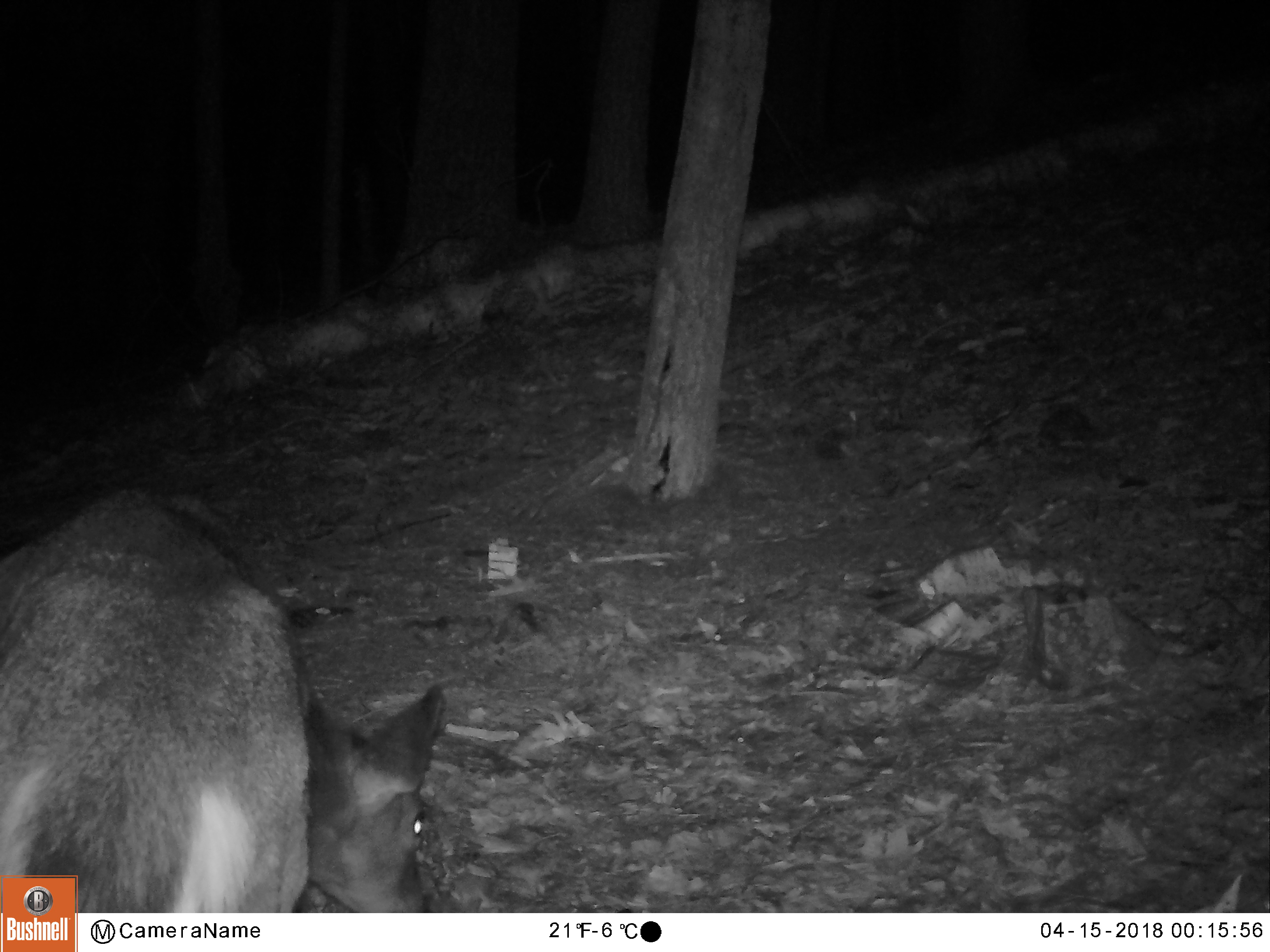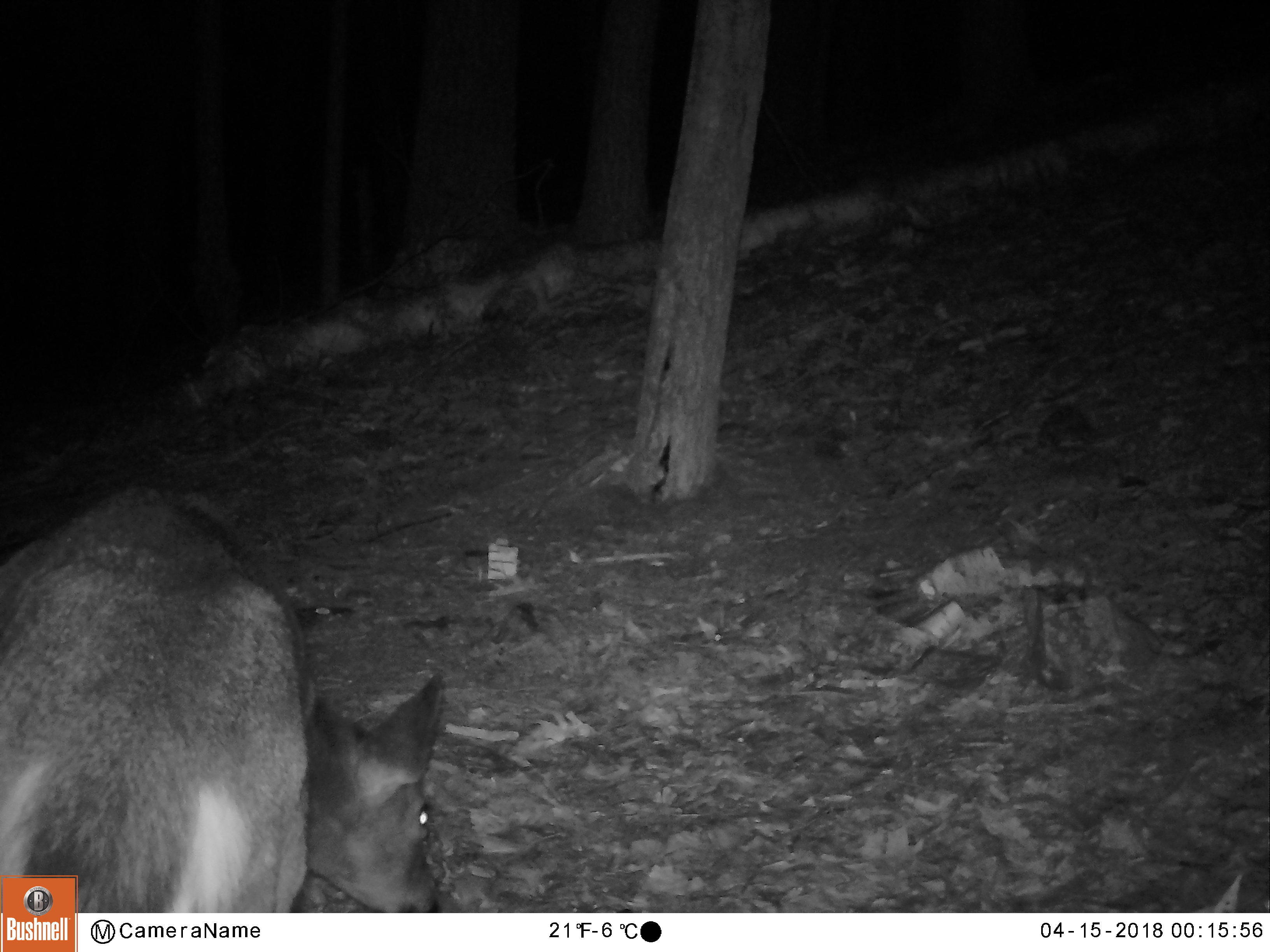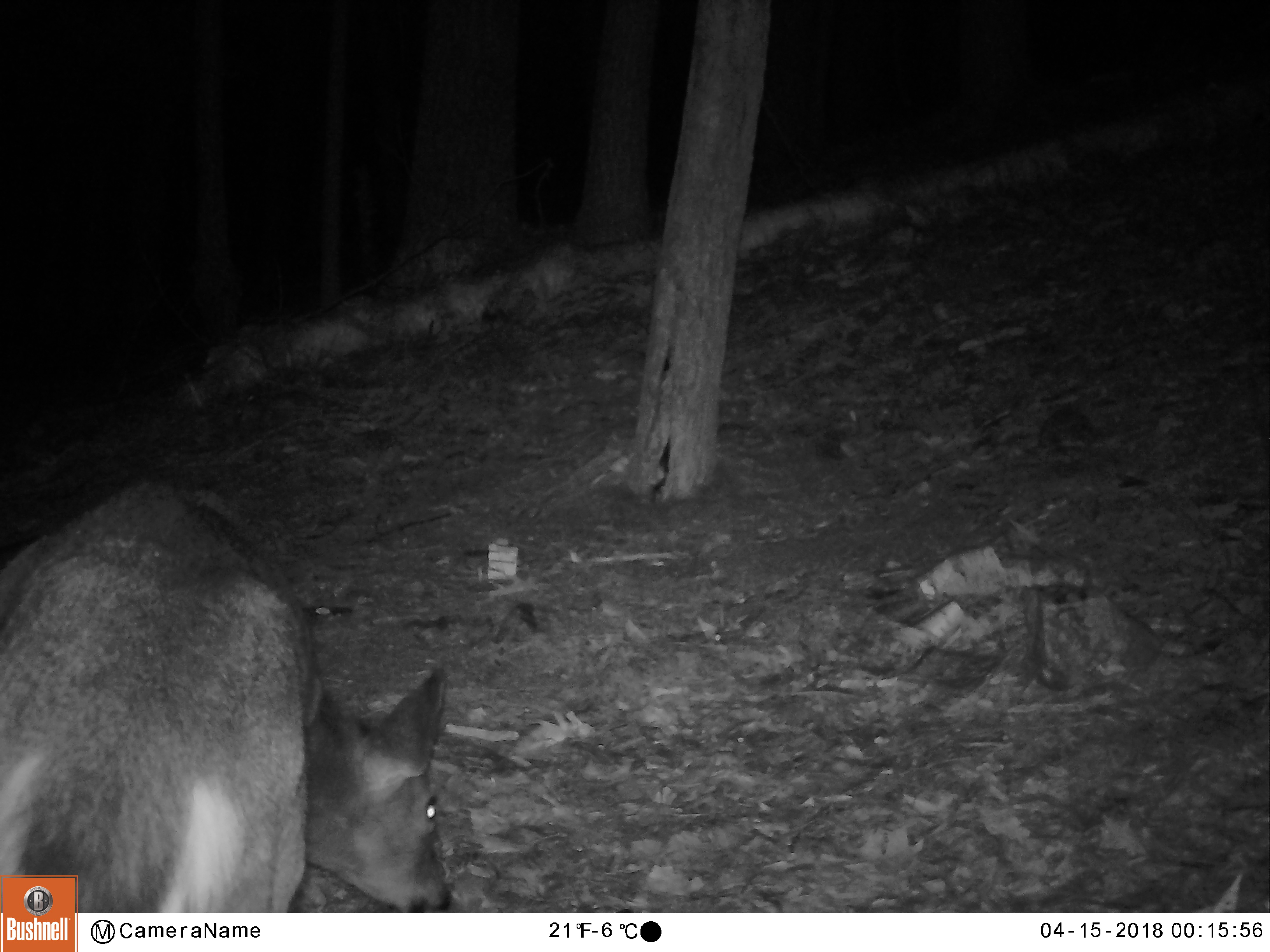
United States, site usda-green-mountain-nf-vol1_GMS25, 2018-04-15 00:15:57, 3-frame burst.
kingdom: Animalia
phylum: Chordata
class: Mammalia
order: Artiodactyla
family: Cervidae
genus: Odocoileus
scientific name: Odocoileus virginianus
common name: white-tailed deer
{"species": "white-tailed deer (Odocoileus virginianus)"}